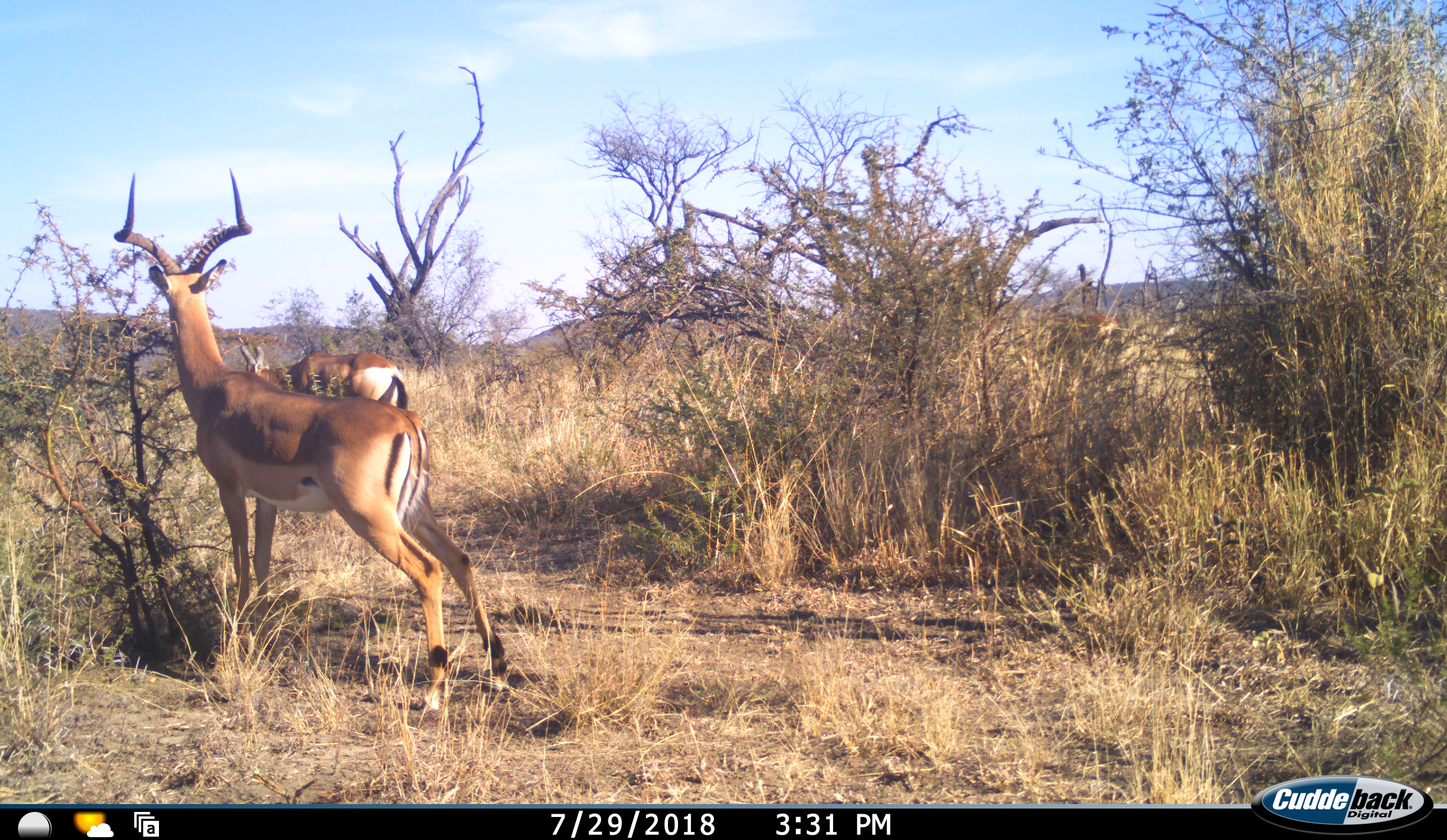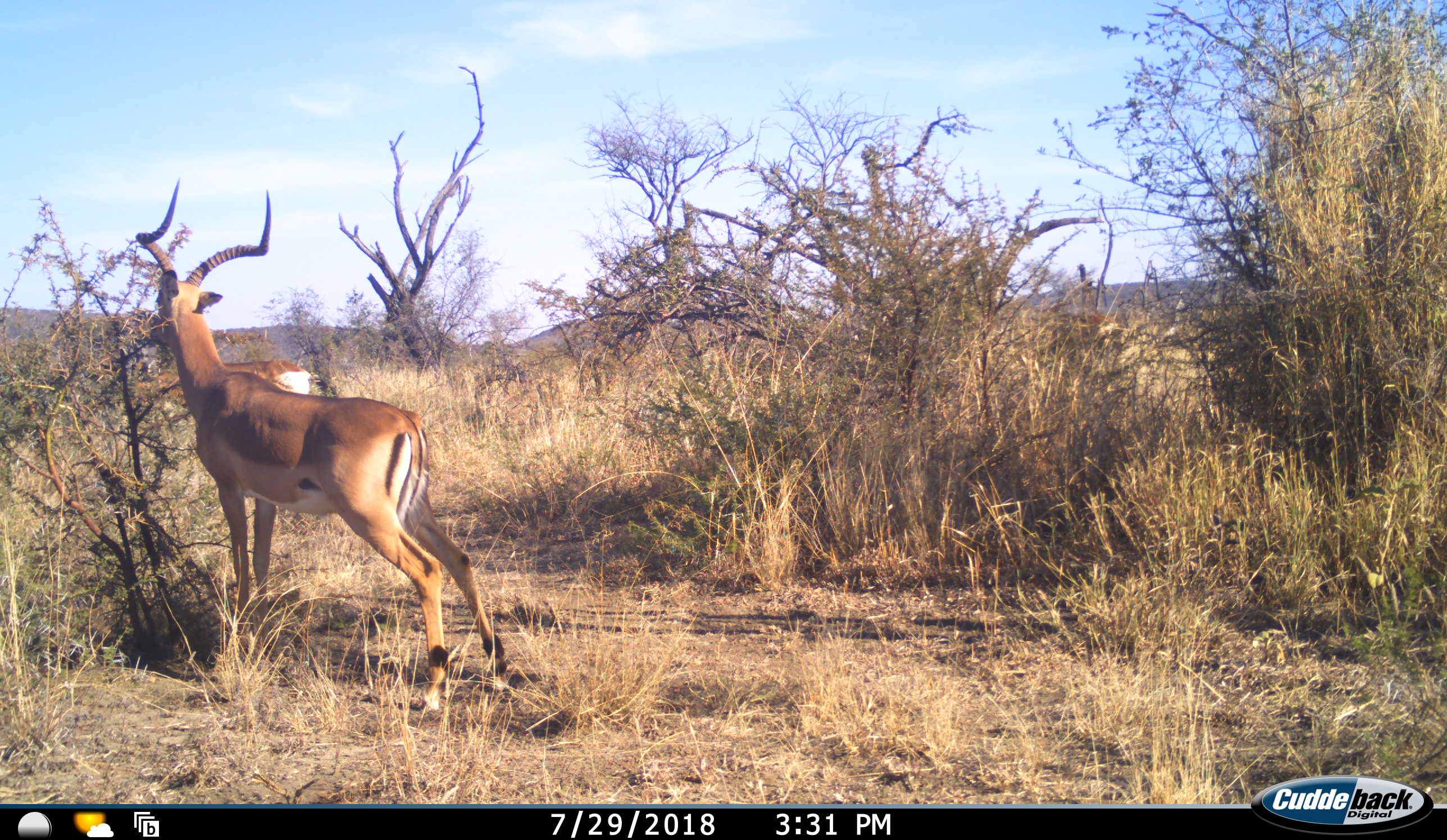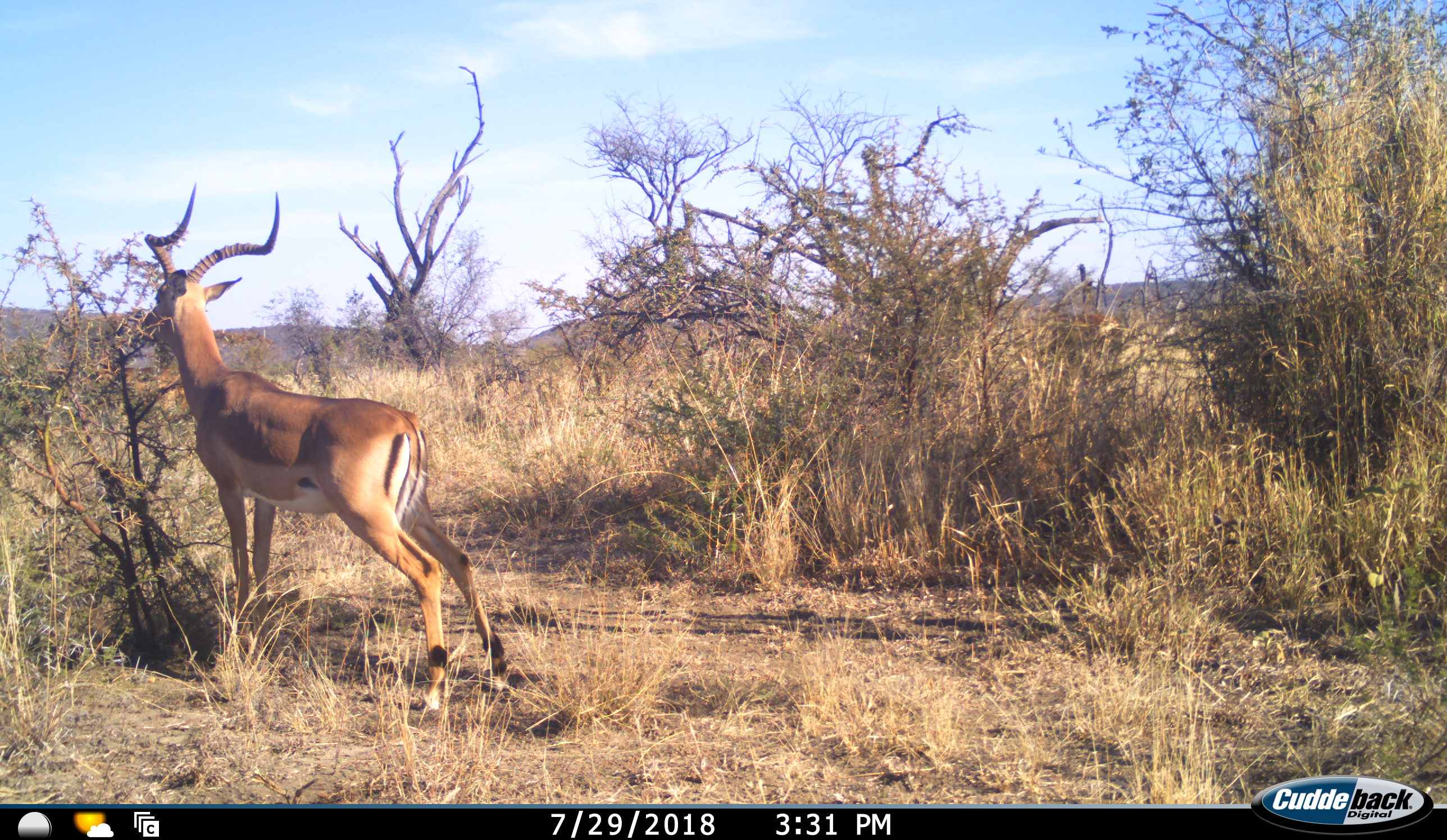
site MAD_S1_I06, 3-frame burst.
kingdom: Animalia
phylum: Chordata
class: Mammalia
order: Artiodactyla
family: Bovidae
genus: Aepyceros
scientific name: Aepyceros melampus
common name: impala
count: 2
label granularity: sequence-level